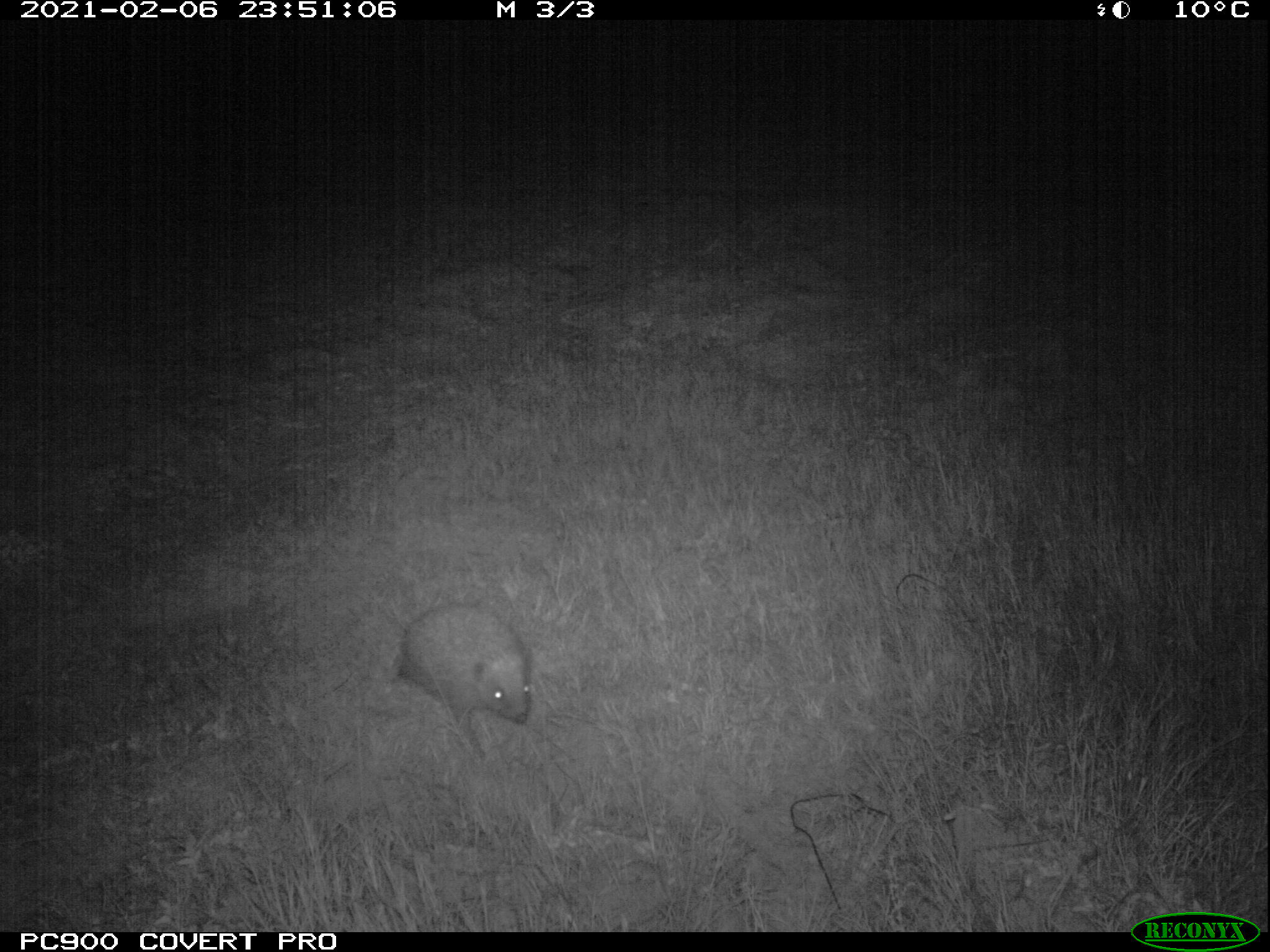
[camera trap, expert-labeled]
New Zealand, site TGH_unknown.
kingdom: Animalia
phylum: Chordata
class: Mammalia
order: Eulipotyphla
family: Erinaceidae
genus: Erinaceus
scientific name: Erinaceus europaeus europaeus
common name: european hedgehog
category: hedgehog